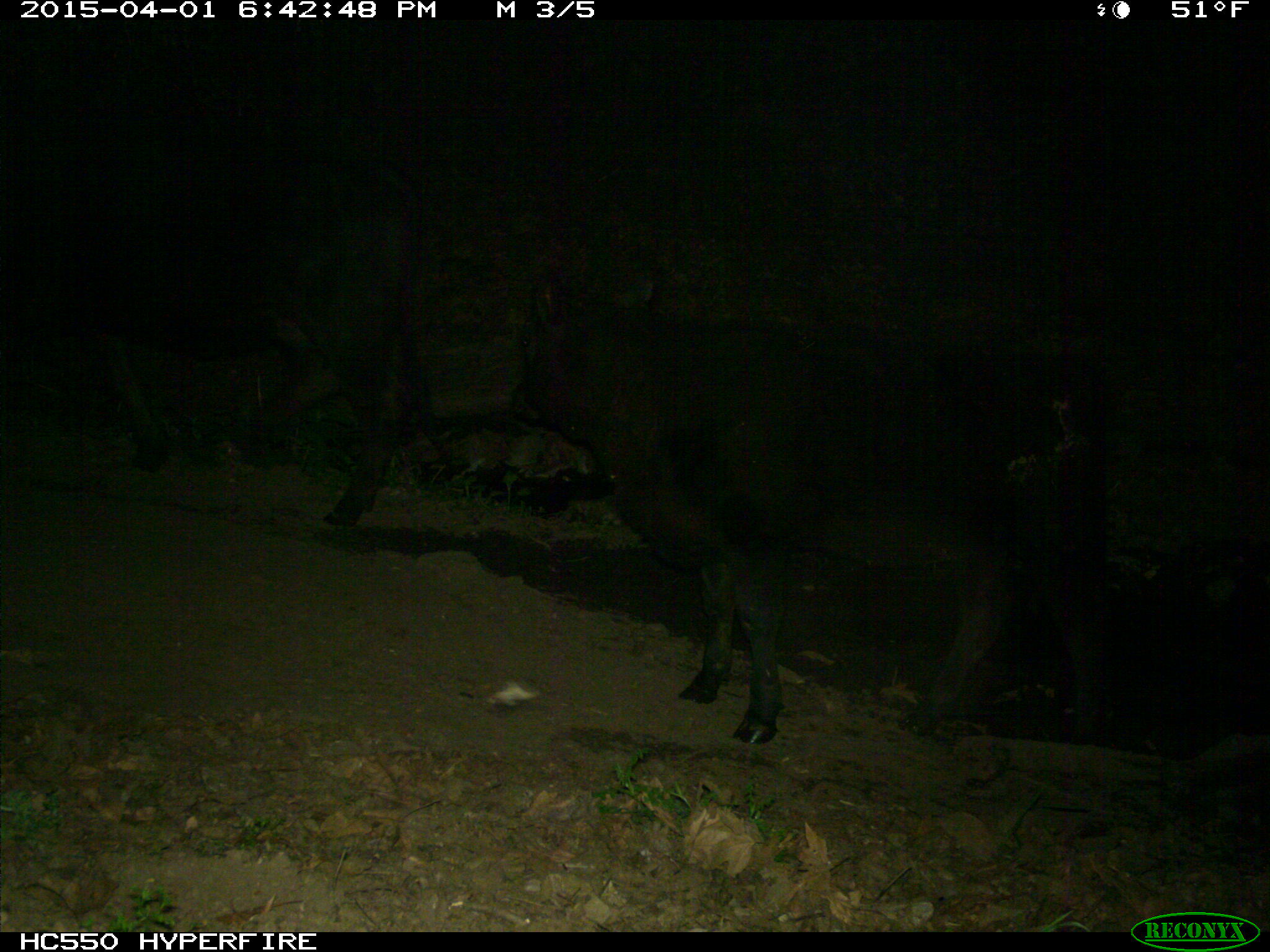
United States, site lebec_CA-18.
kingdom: Animalia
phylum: Chordata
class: Mammalia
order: Artiodactyla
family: Bovidae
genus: Bos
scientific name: Bos taurus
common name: domestic cow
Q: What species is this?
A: Bos taurus (domestic cow).